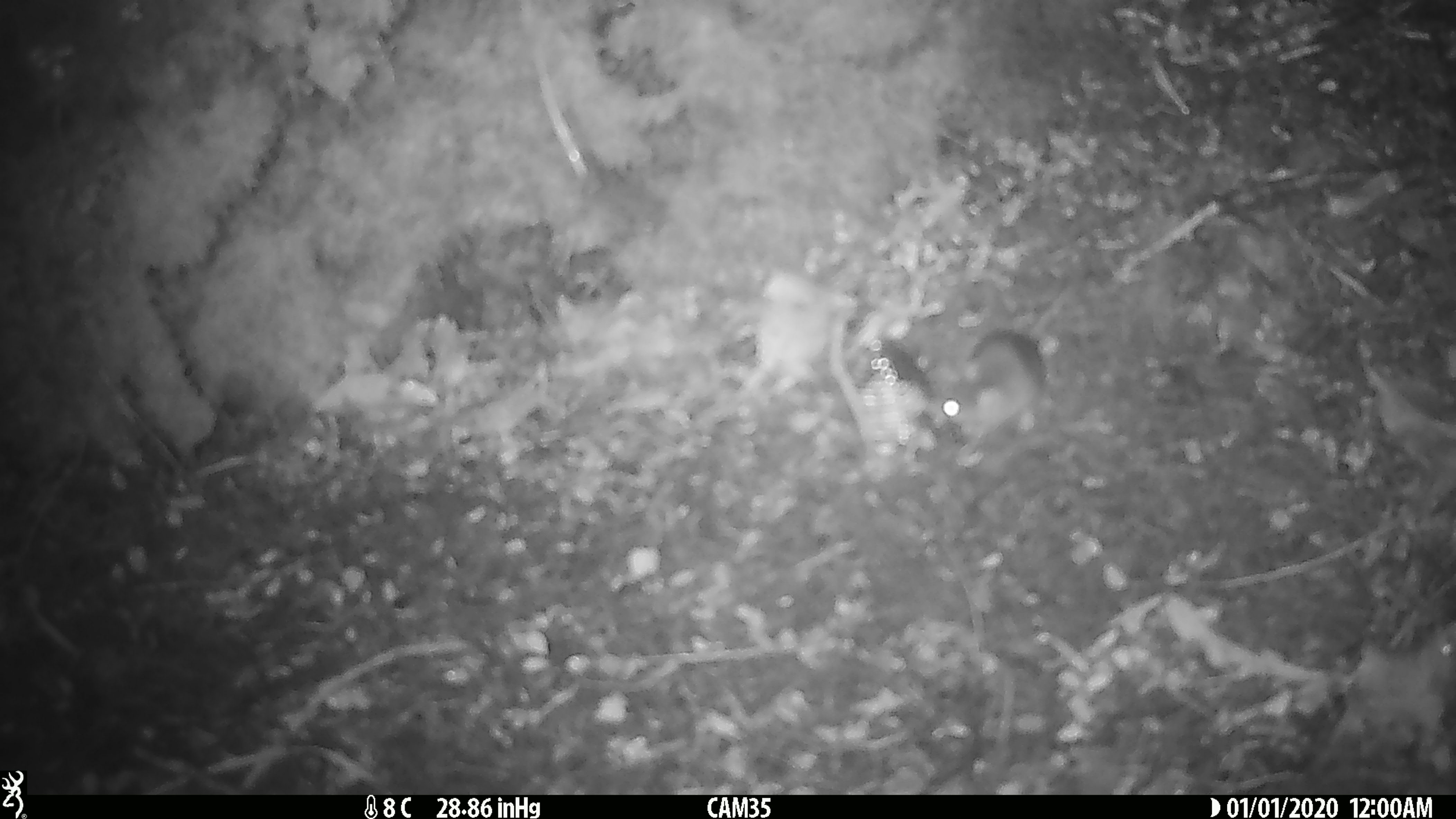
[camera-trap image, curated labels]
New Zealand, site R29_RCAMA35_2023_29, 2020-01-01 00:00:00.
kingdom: Animalia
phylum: Chordata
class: Mammalia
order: Rodentia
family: Muridae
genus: Mus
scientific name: Mus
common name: mouse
Mouse (Mus).